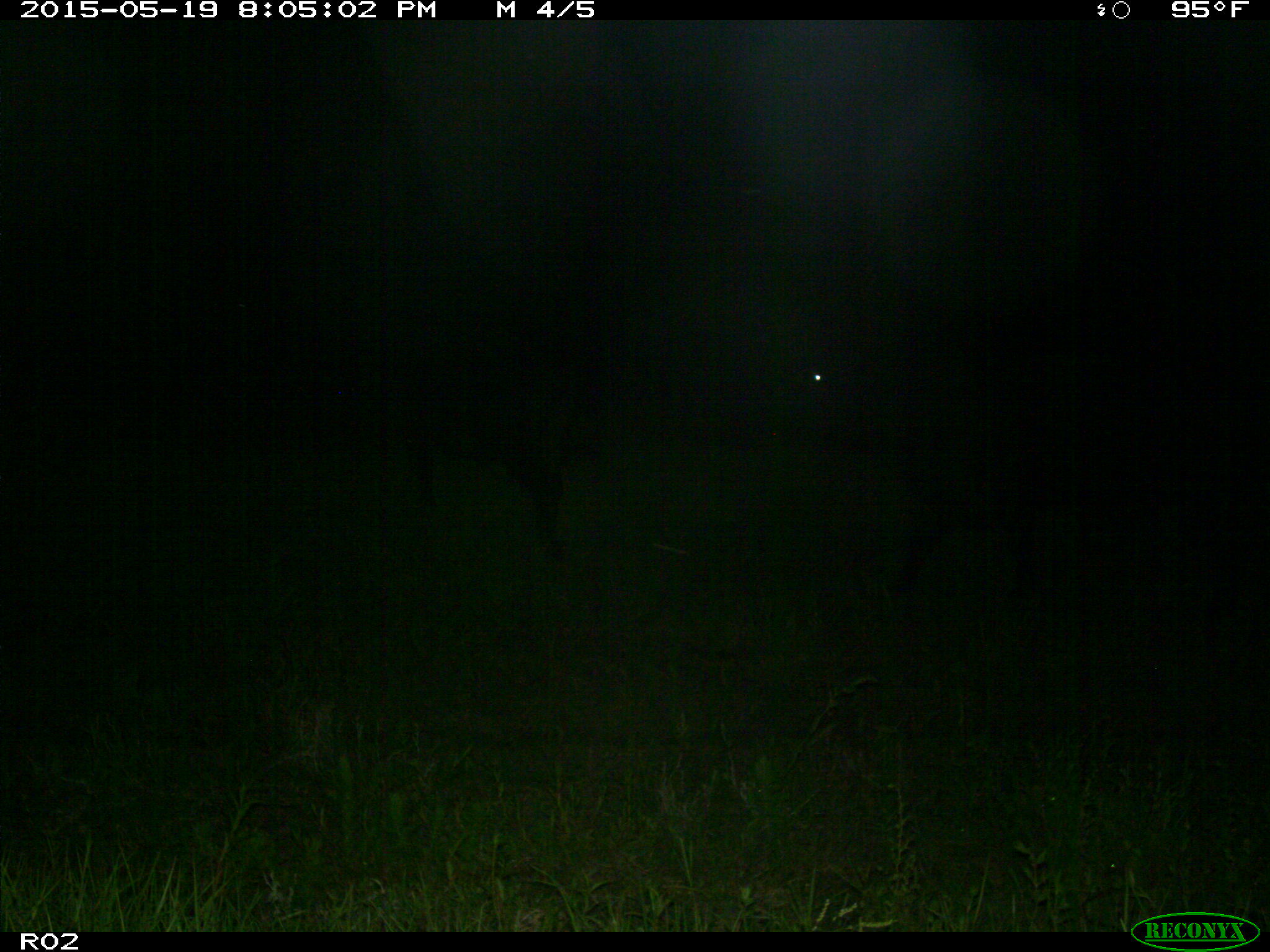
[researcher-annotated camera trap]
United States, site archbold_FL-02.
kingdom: Animalia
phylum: Chordata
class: Mammalia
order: Artiodactyla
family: Bovidae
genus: Bos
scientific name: Bos taurus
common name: domestic cow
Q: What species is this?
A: Bos taurus (domestic cow).